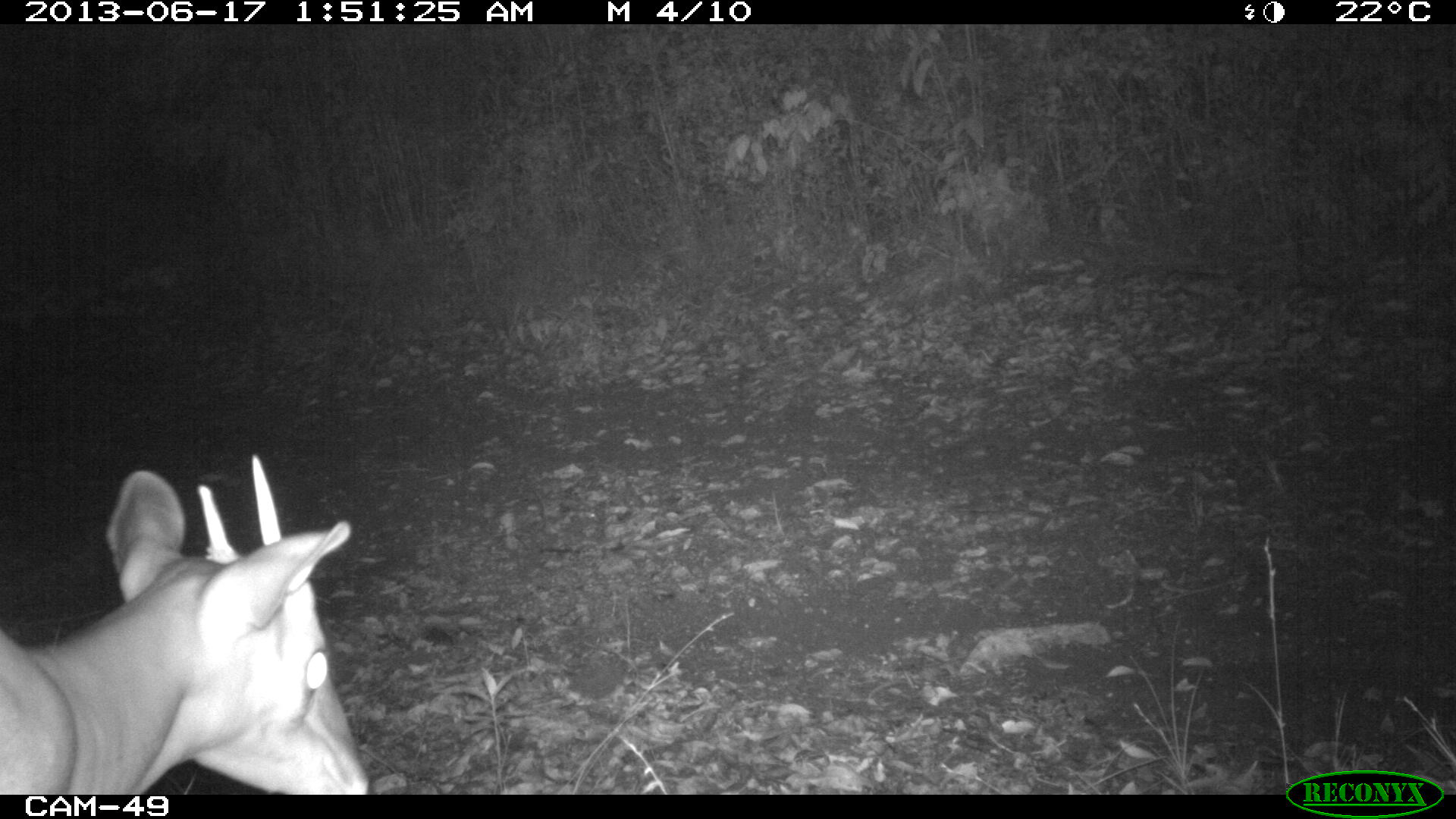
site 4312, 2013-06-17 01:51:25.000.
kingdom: Animalia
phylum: Chordata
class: Mammalia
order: Artiodactyla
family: Cervidae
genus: Mazama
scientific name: Mazama temama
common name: central american red brocket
Mazama temama (central american red brocket), count 1, sex male.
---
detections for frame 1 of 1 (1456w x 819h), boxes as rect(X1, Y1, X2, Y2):
mazama temama: rect(0, 454, 369, 792)